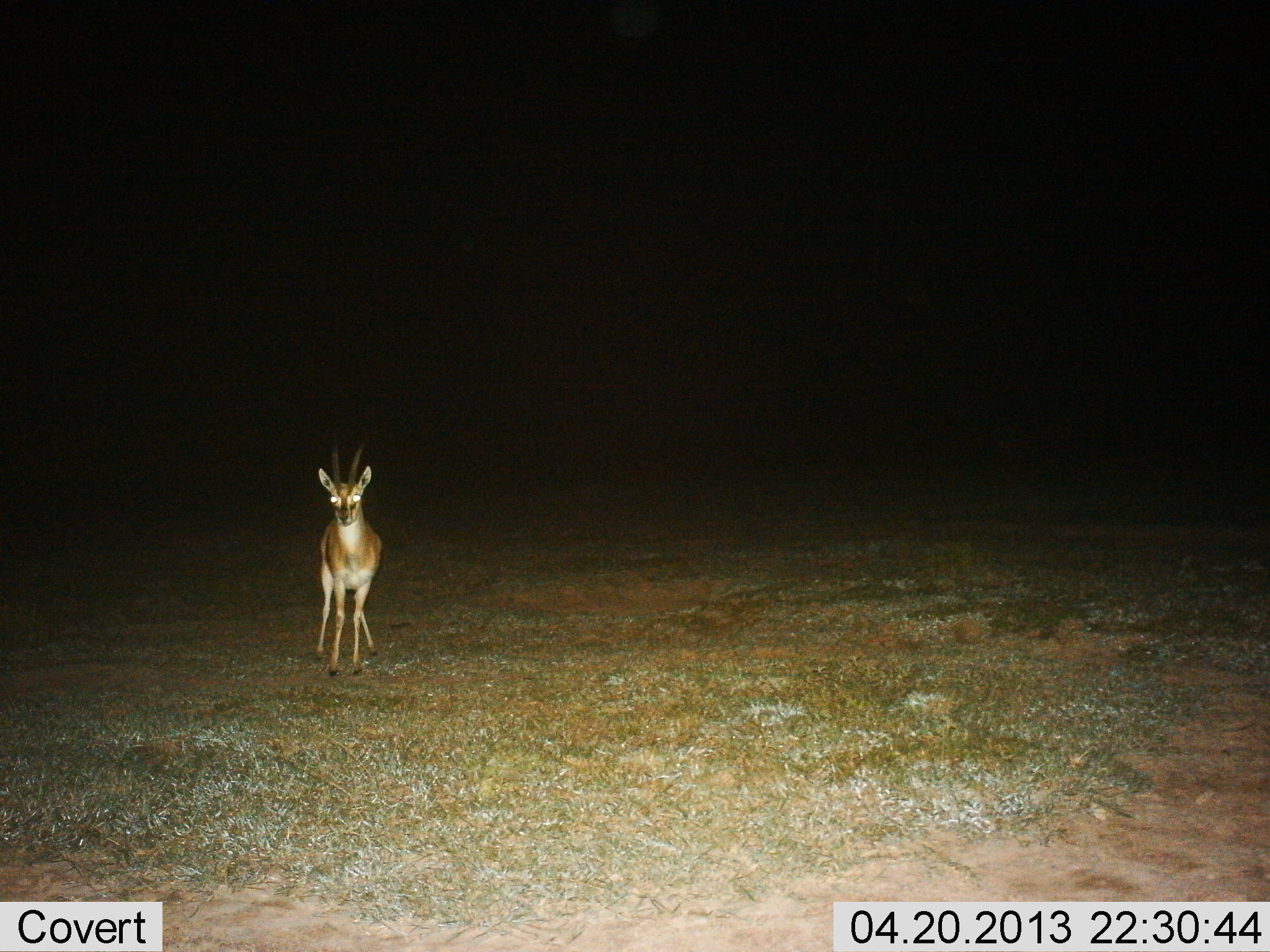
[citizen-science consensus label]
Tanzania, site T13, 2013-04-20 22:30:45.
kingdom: Animalia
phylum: Chordata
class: Mammalia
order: Artiodactyla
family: Bovidae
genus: Nanger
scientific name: Nanger granti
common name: grant's gazelle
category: gazellegrants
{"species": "gazellegrants (grant's gazelle) (Nanger granti)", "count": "1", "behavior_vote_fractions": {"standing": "90%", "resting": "0%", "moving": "15%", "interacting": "0%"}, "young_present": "0%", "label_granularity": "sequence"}